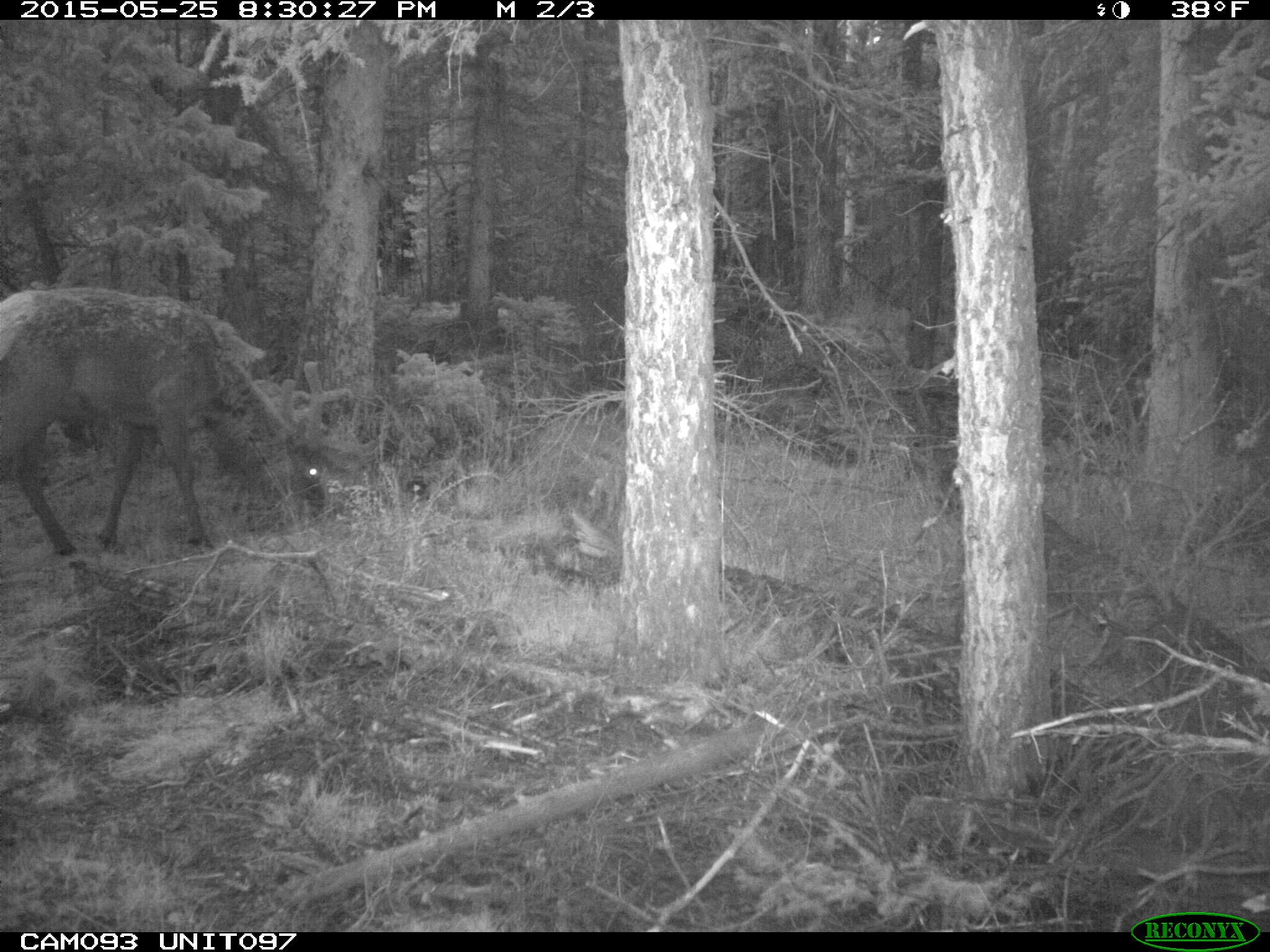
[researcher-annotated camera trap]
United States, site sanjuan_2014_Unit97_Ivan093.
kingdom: Animalia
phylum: Chordata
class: Mammalia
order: Artiodactyla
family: Cervidae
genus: Cervus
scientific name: Cervus elaphus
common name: red deer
Cervus elaphus (red deer).